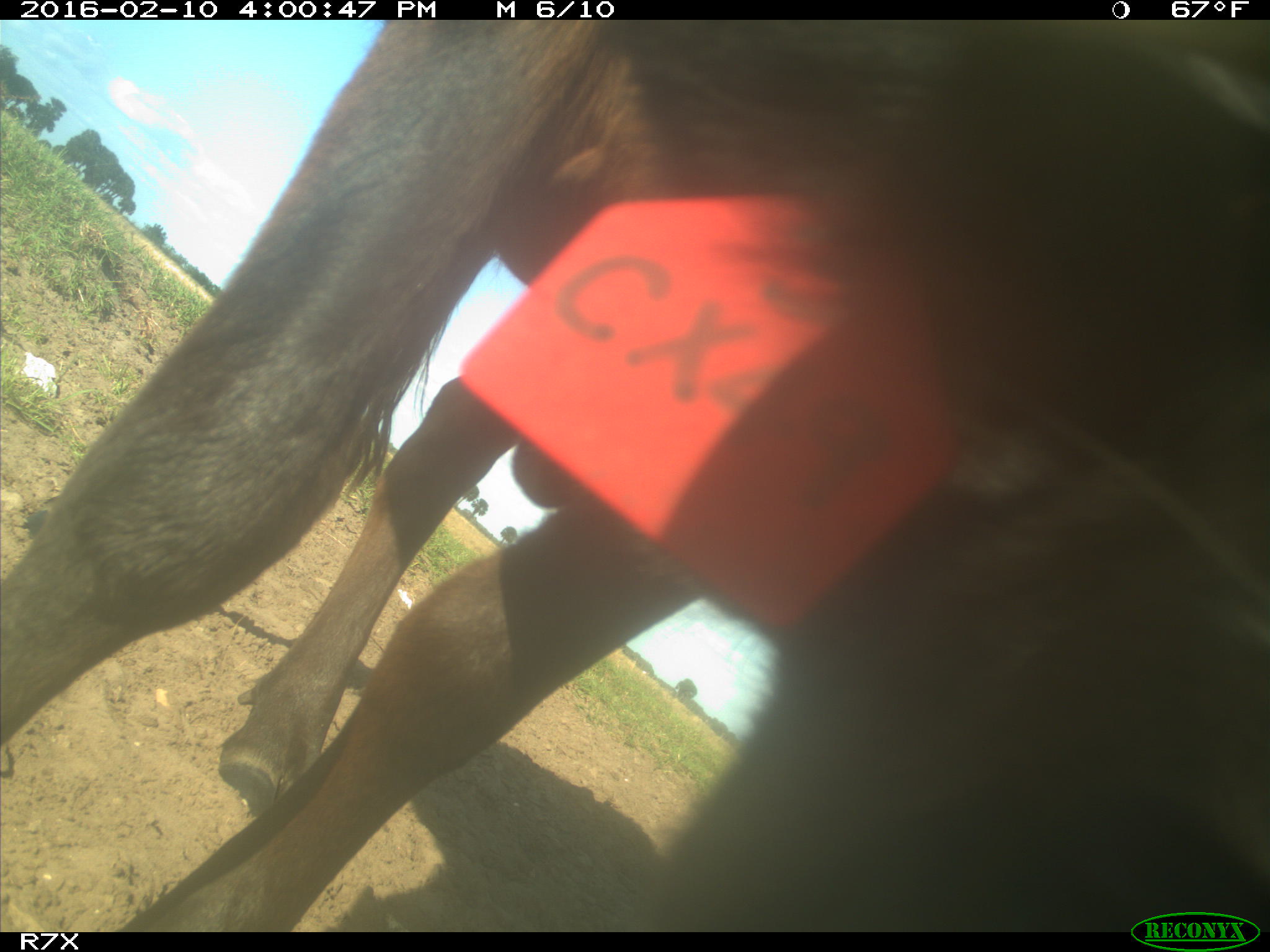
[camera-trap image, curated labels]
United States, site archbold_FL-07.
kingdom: Animalia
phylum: Chordata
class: Mammalia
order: Artiodactyla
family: Bovidae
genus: Bos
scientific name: Bos taurus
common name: domestic cow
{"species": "Bos taurus (domestic cow)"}